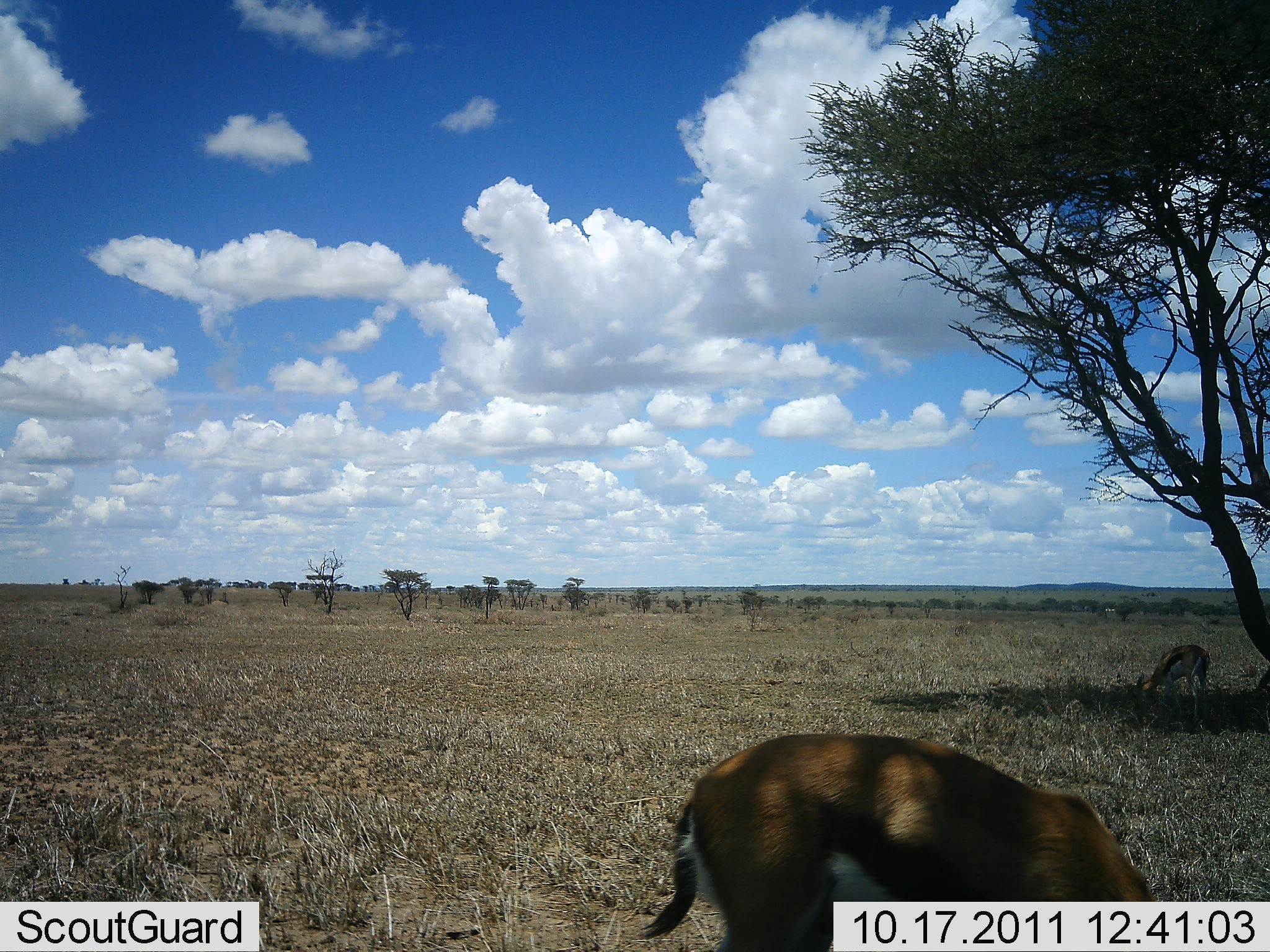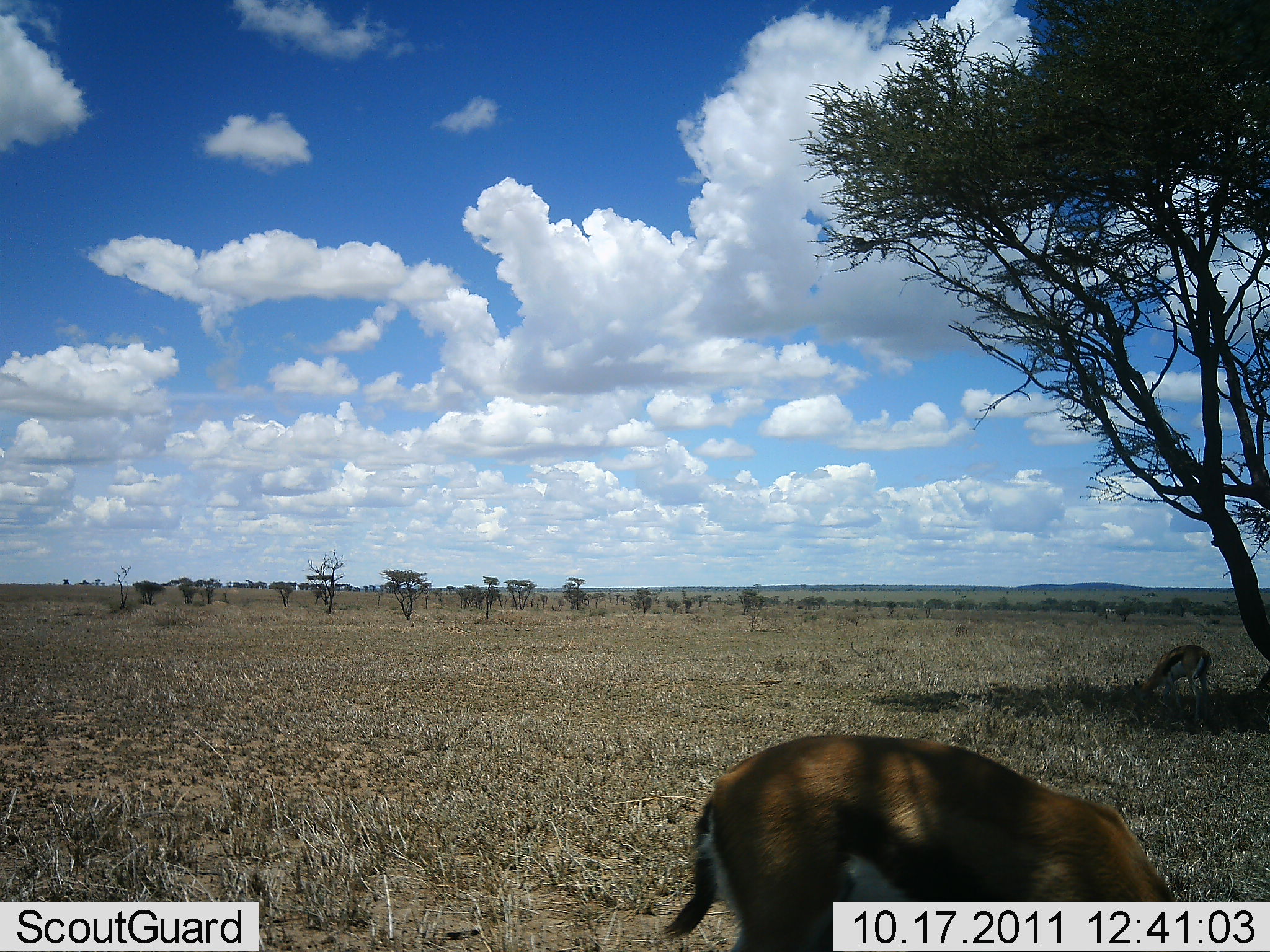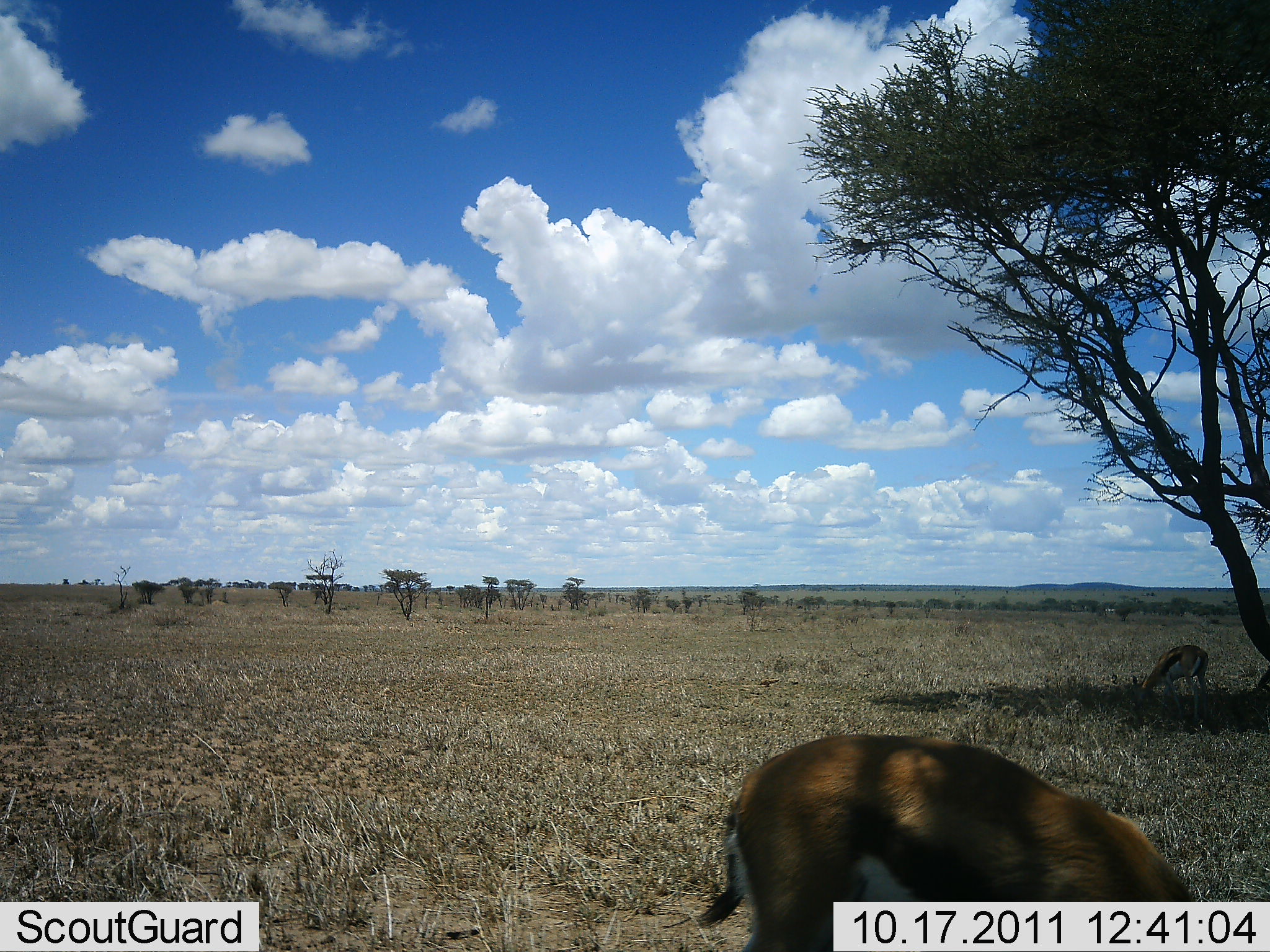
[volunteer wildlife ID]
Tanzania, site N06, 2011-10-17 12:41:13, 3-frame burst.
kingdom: Animalia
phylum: Chordata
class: Mammalia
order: Artiodactyla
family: Bovidae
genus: Eudorcas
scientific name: Eudorcas thomsonii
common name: thomson's gazelle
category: gazellethomsons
Gazellethomsons (thomson's gazelle) (Eudorcas thomsonii), count 2. Behavior (volunteer vote fractions): standing 33%, resting 0%, moving 0%, interacting 0%. Young present (vote fraction): 0%. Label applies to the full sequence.